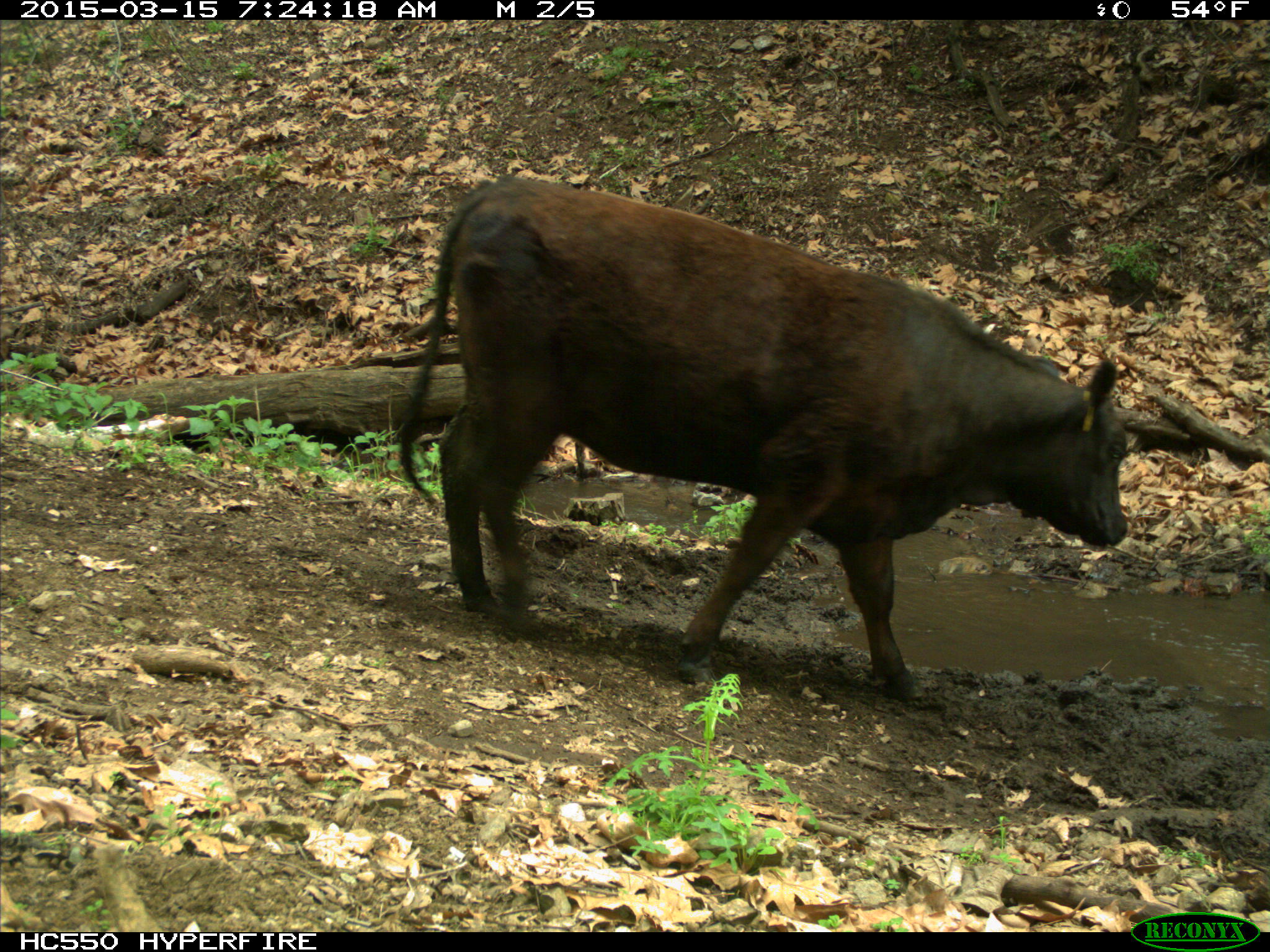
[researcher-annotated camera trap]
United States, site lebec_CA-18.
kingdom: Animalia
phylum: Chordata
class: Mammalia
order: Artiodactyla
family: Bovidae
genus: Bos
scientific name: Bos taurus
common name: domestic cow